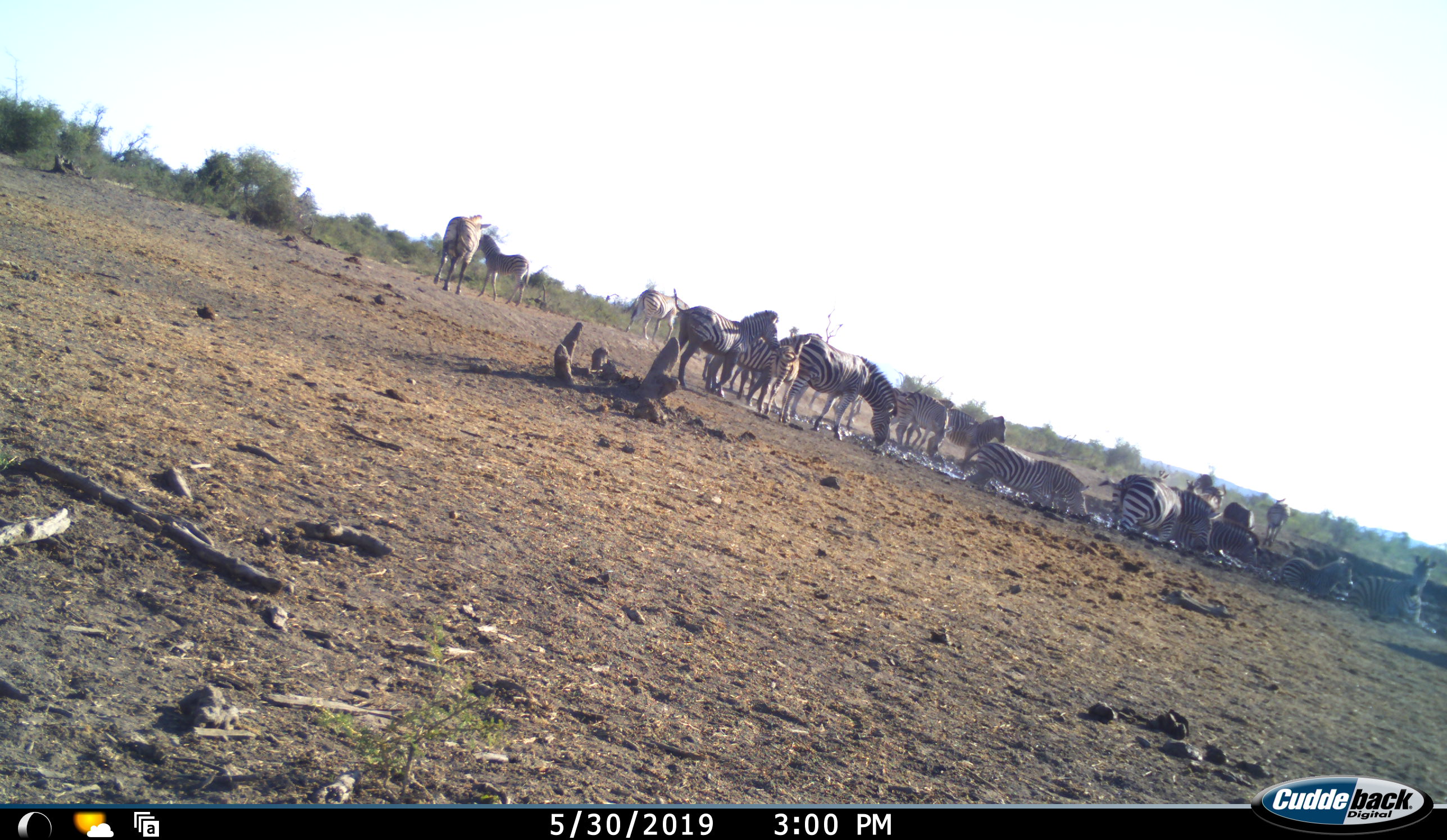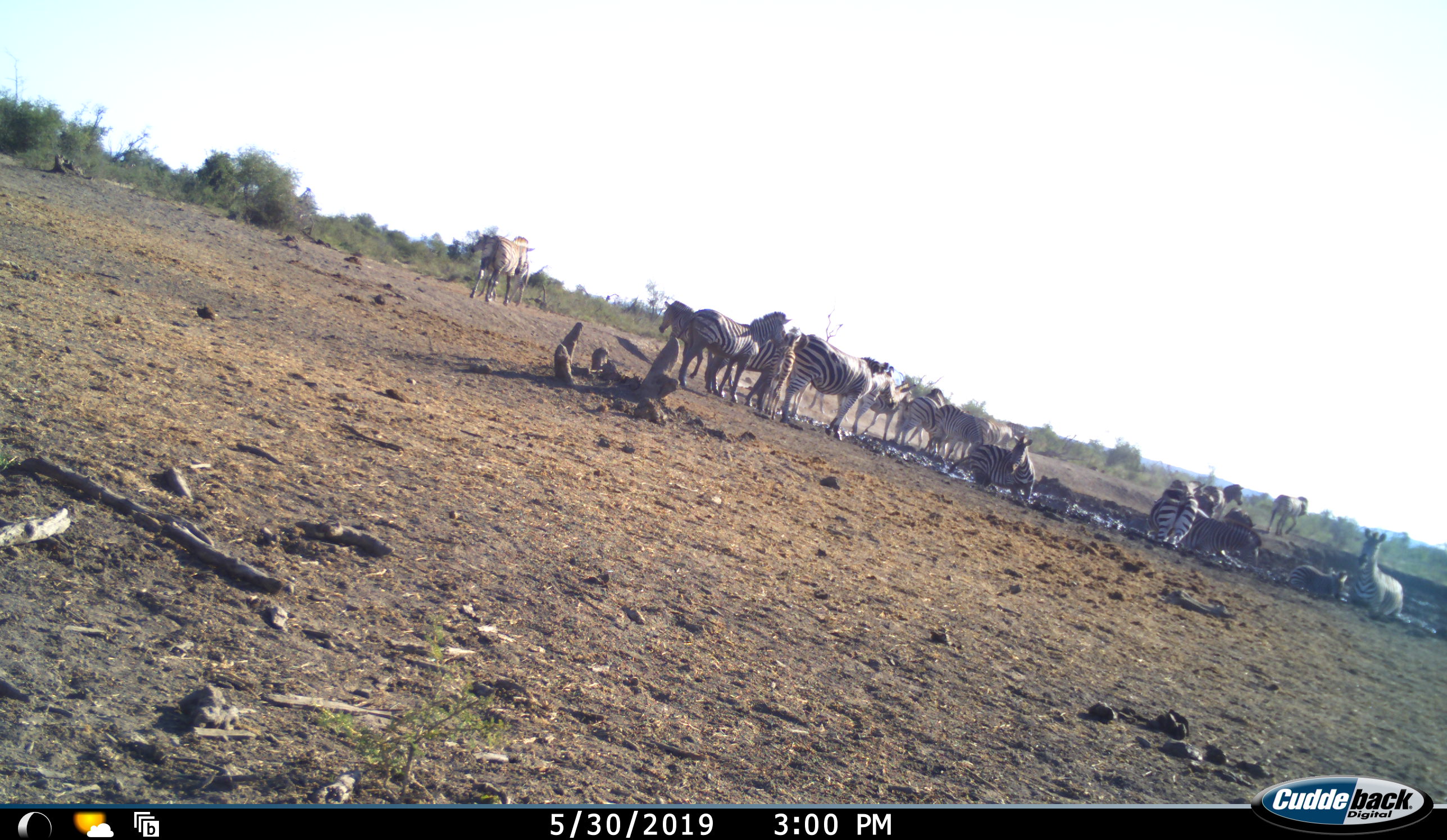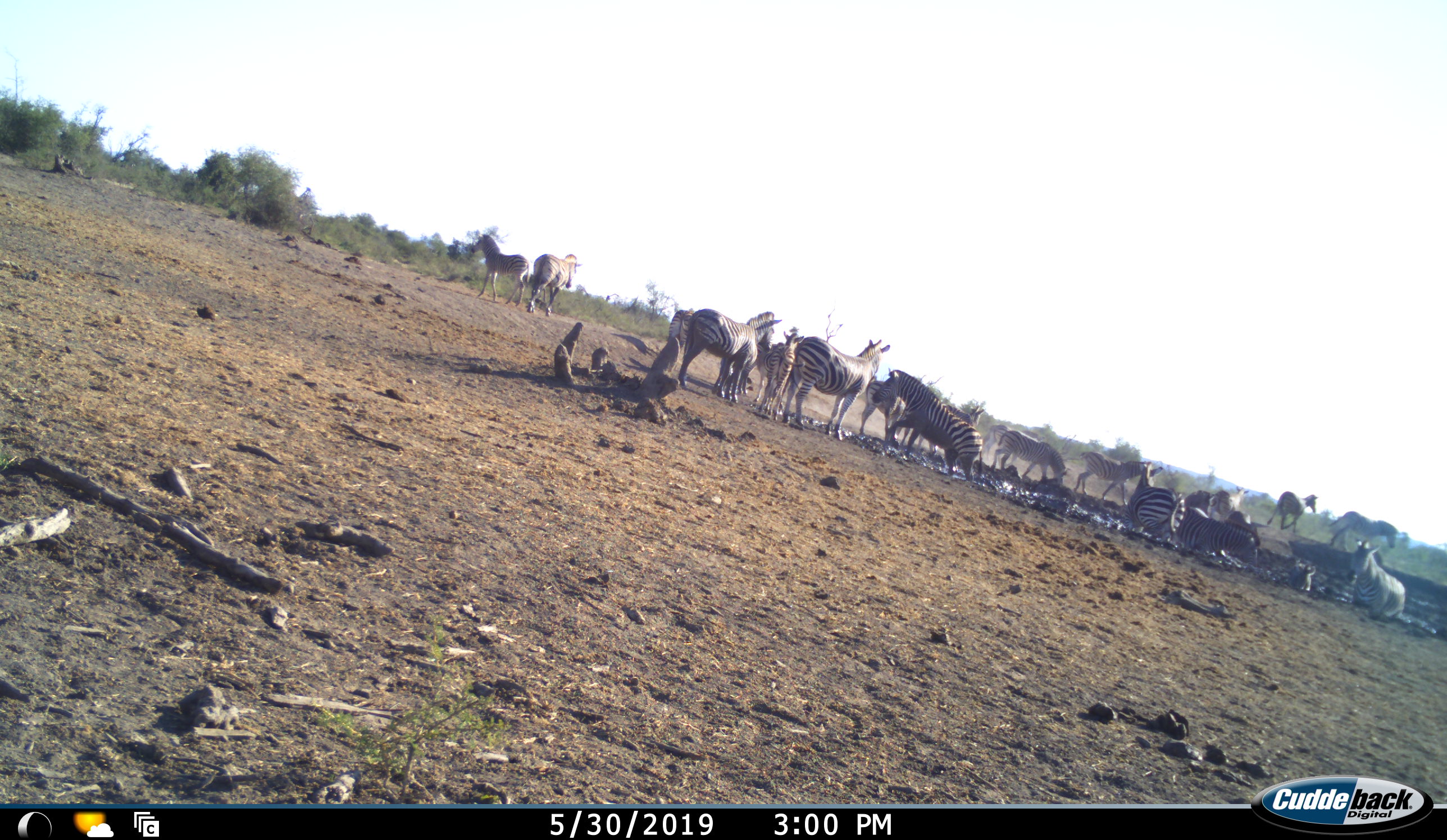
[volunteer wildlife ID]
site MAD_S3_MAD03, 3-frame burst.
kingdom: Animalia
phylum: Chordata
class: Mammalia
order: Perissodactyla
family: Equidae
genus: Equus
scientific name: Equus quagga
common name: plains zebra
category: zebraplains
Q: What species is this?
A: Zebraplains (plains zebra) (Equus quagga).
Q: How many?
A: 11-50.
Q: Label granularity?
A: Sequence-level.